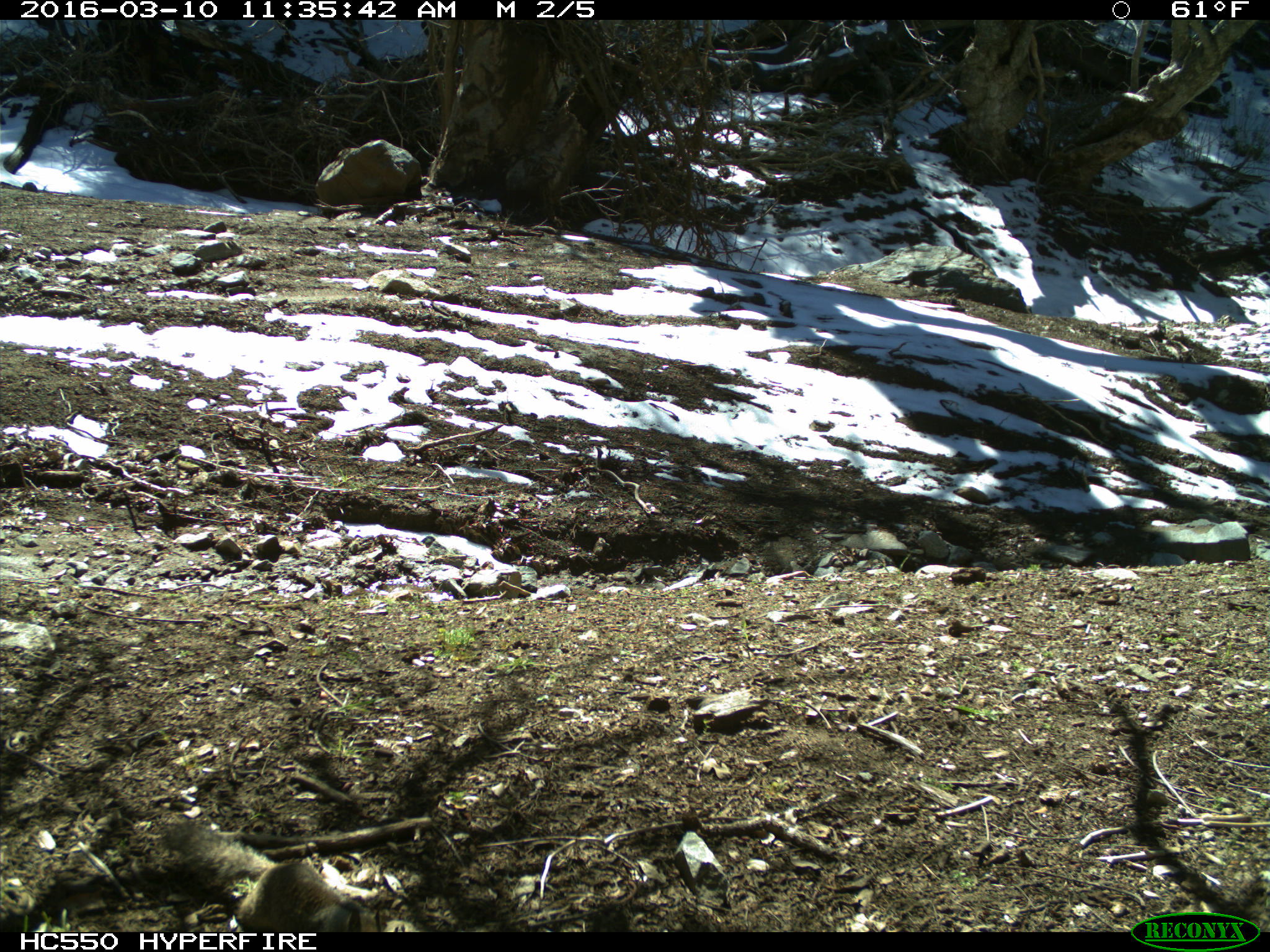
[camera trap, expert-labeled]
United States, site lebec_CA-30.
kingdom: Animalia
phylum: Chordata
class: Mammalia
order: Rodentia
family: Sciuridae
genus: Otospermophilus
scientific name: Otospermophilus beecheyi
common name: california ground squirrel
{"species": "Otospermophilus beecheyi (california ground squirrel)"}